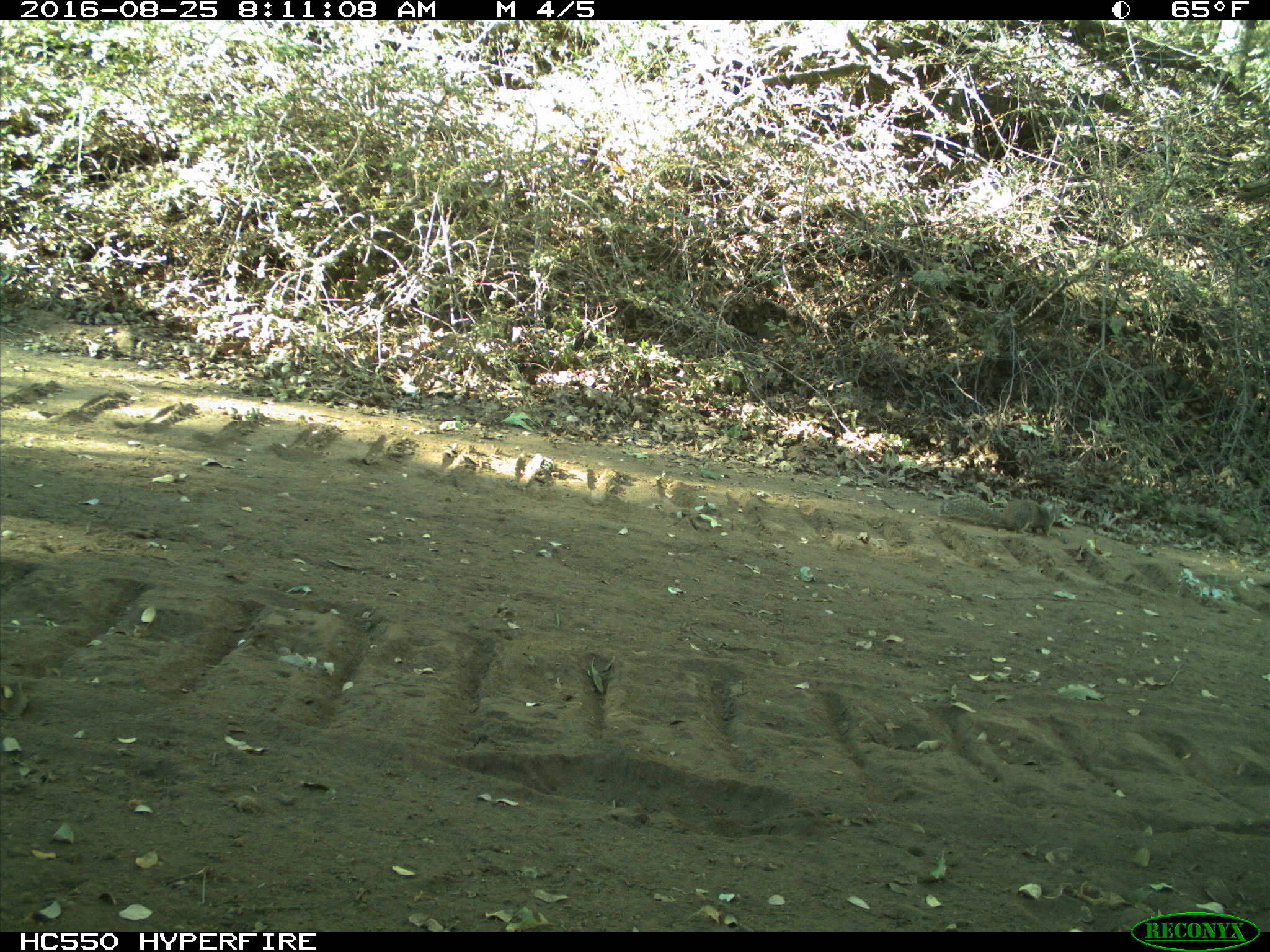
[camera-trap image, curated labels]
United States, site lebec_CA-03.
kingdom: Animalia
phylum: Chordata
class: Mammalia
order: Rodentia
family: Sciuridae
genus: Otospermophilus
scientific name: Otospermophilus beecheyi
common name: california ground squirrel